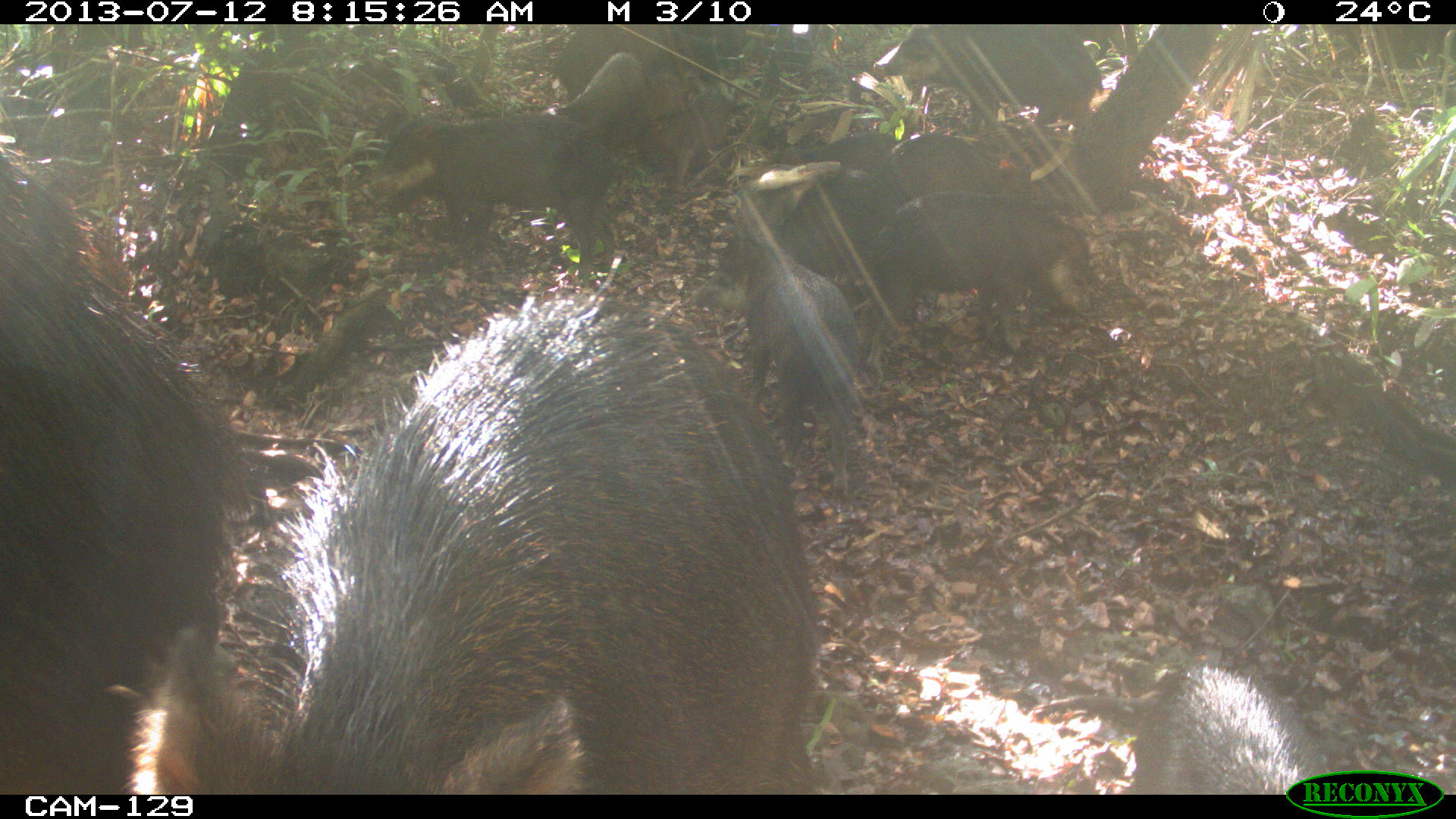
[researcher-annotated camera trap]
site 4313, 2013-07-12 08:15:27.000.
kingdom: Animalia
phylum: Chordata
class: Mammalia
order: Artiodactyla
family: Tayassuidae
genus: Tayassu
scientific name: Tayassu pecari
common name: white-lipped peccary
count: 20